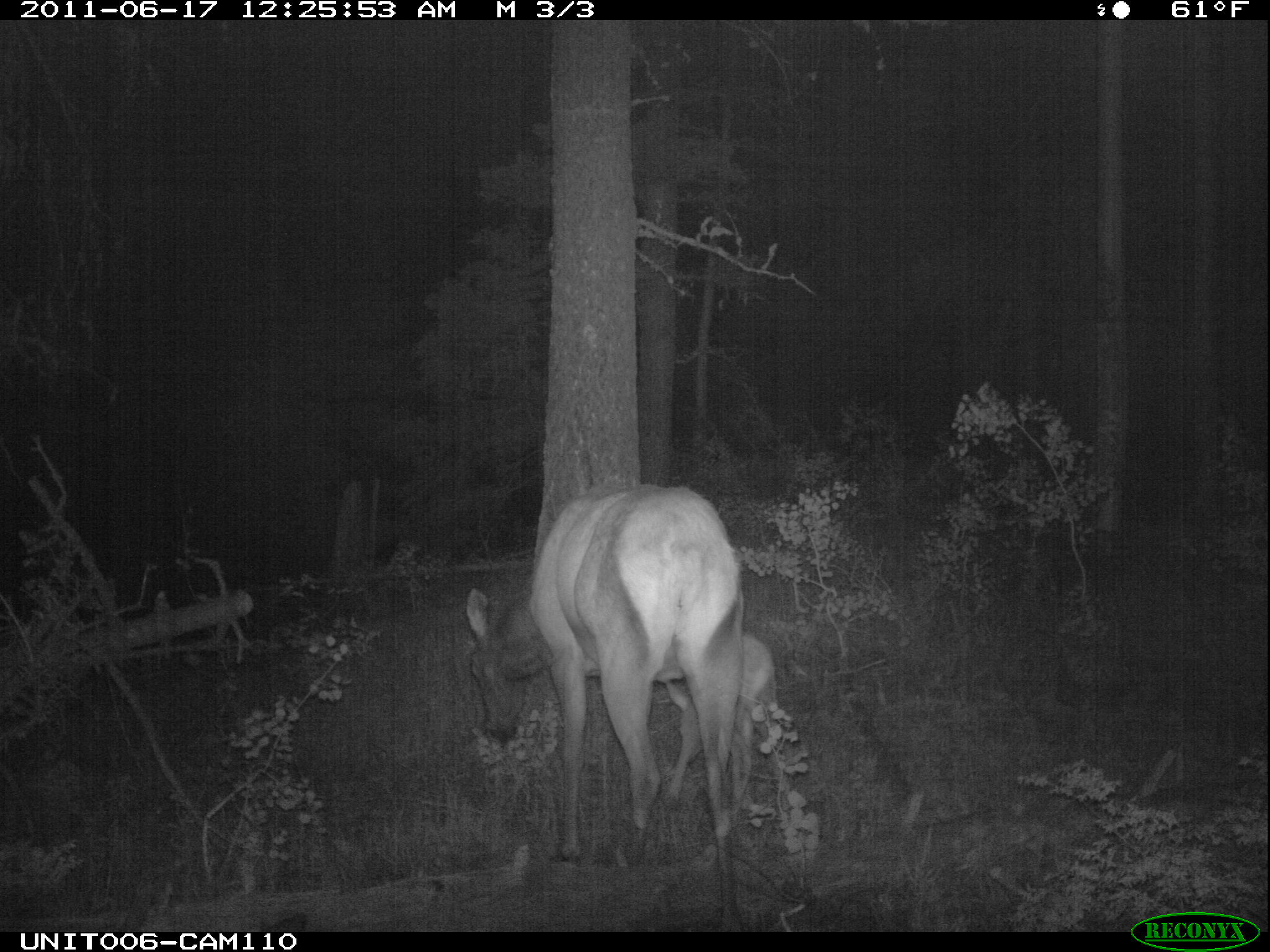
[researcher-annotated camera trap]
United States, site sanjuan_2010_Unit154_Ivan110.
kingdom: Animalia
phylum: Chordata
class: Mammalia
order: Artiodactyla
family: Cervidae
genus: Cervus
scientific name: Cervus elaphus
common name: red deer